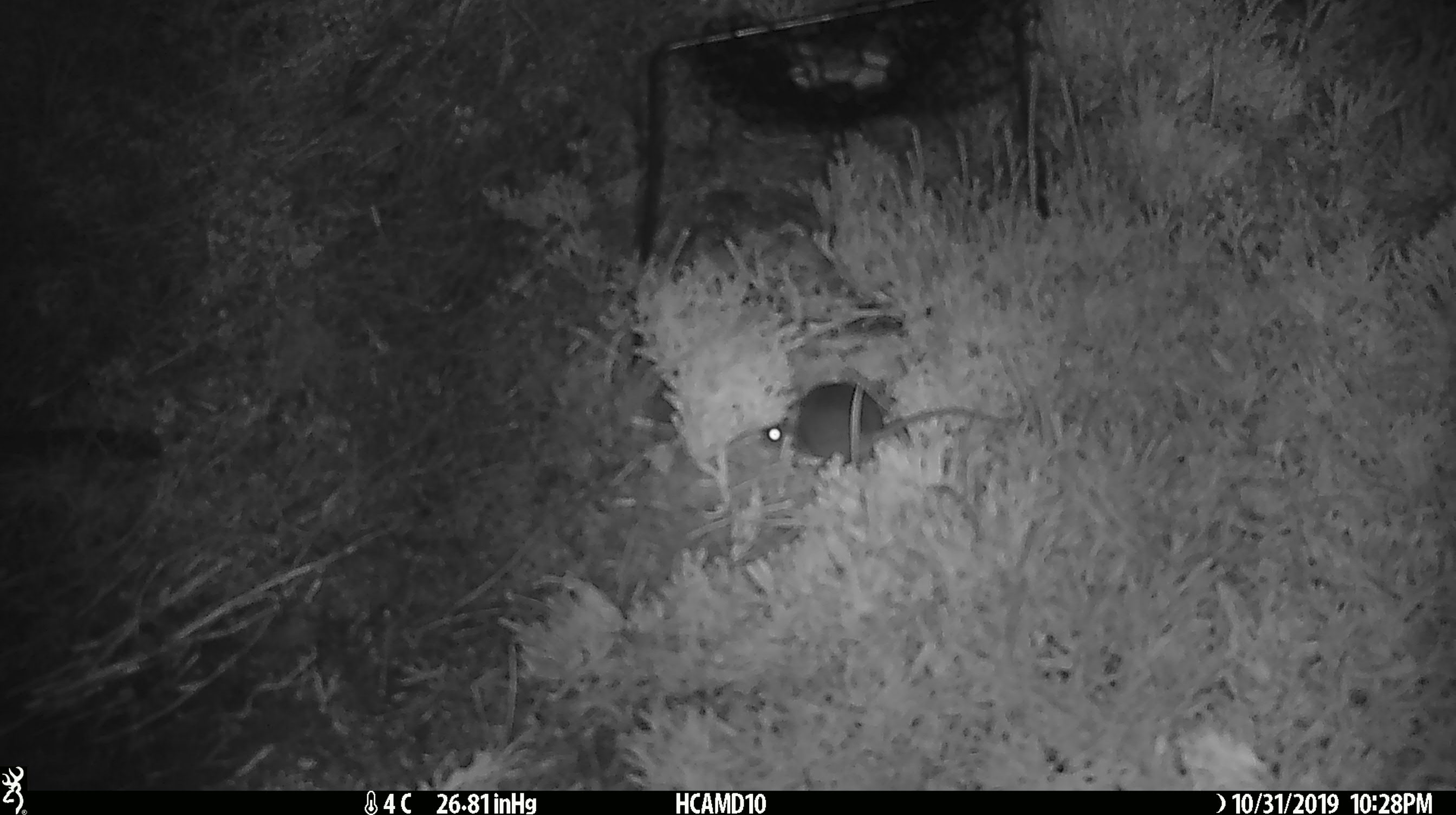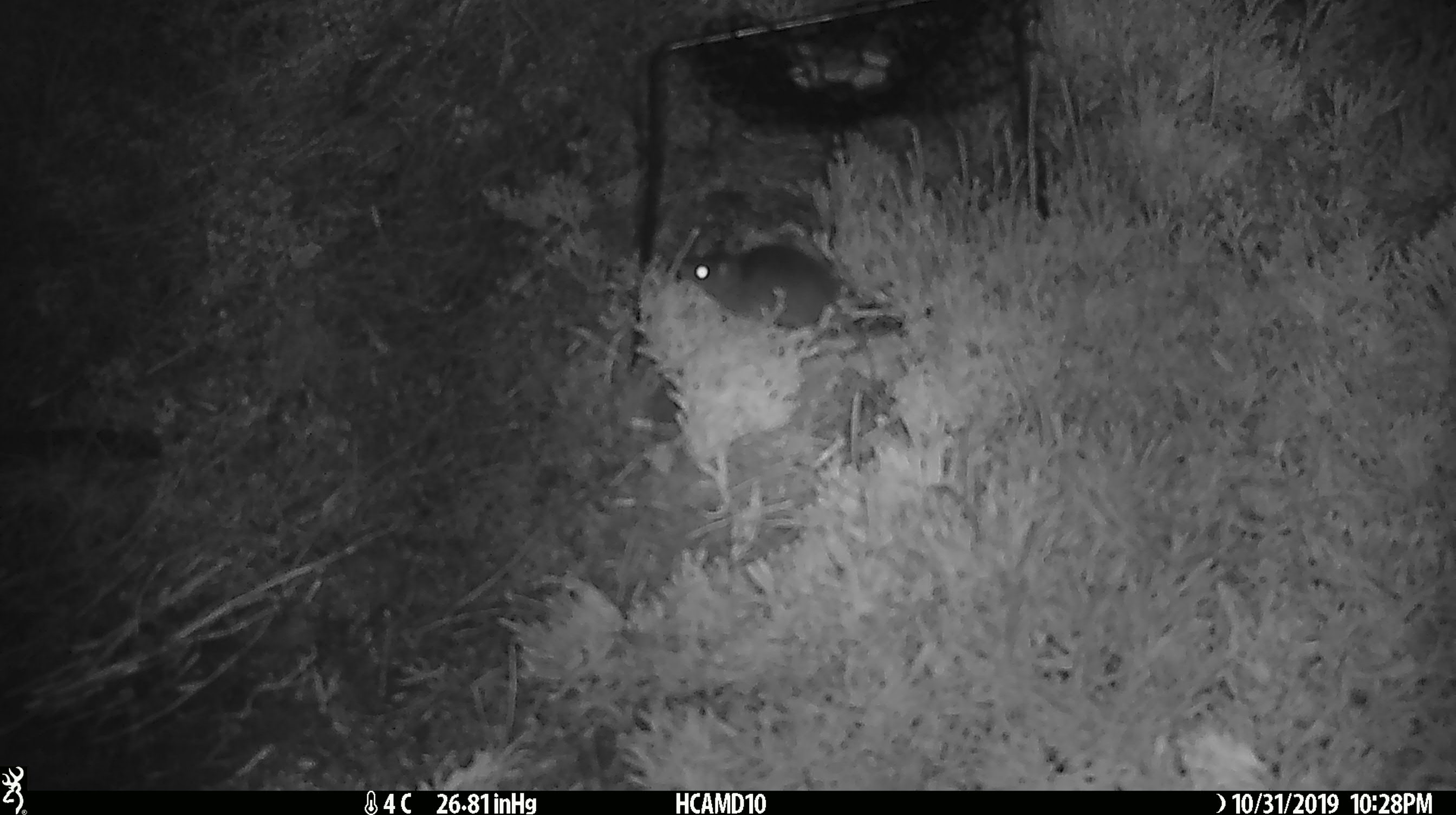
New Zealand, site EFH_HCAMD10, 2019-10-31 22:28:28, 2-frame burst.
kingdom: Animalia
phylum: Chordata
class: Mammalia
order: Rodentia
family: Muridae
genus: Mus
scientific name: Mus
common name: mouse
Mouse (Mus).